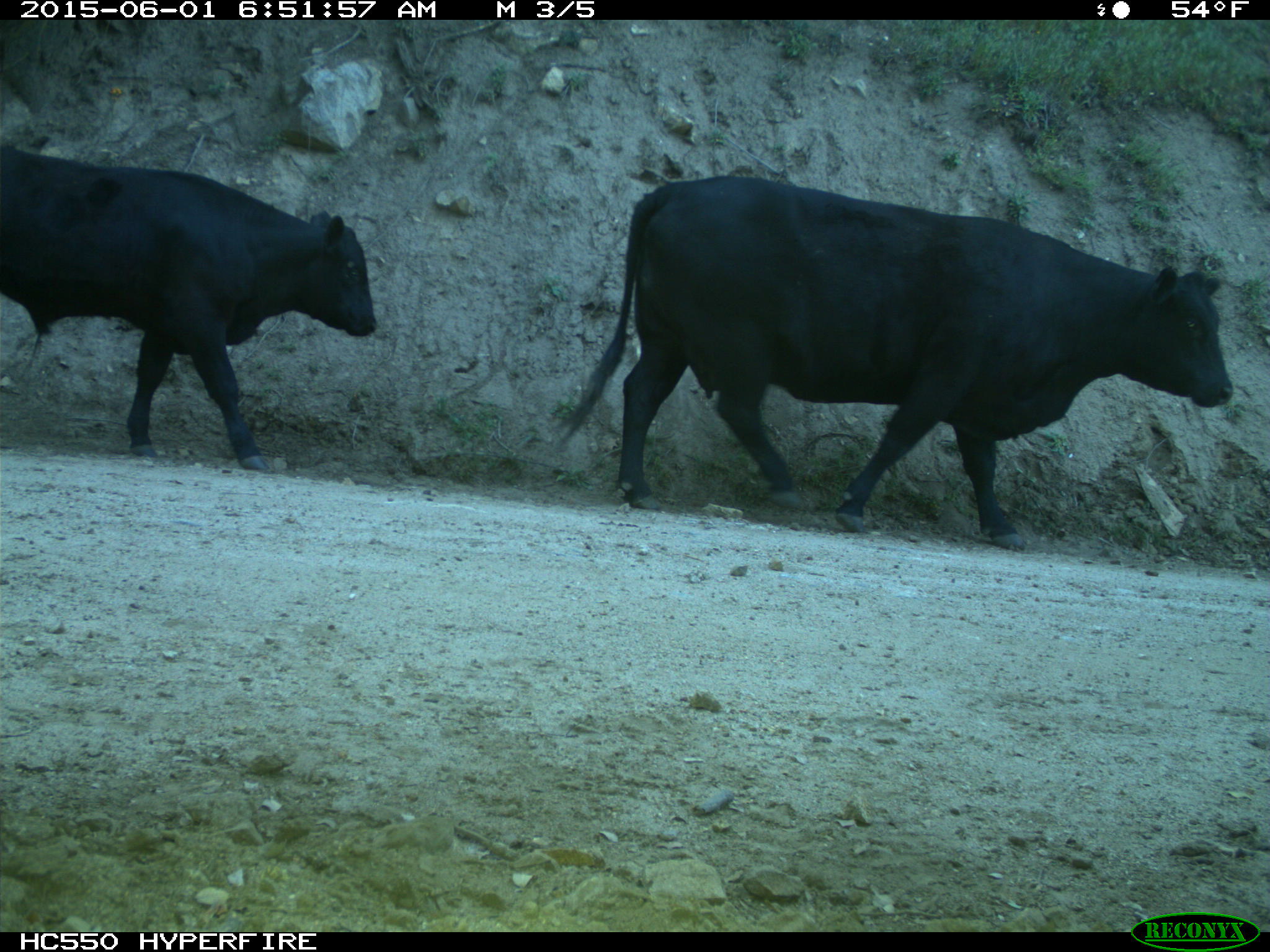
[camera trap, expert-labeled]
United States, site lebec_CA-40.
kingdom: Animalia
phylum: Chordata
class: Mammalia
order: Artiodactyla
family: Bovidae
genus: Bos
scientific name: Bos taurus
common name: domestic cow